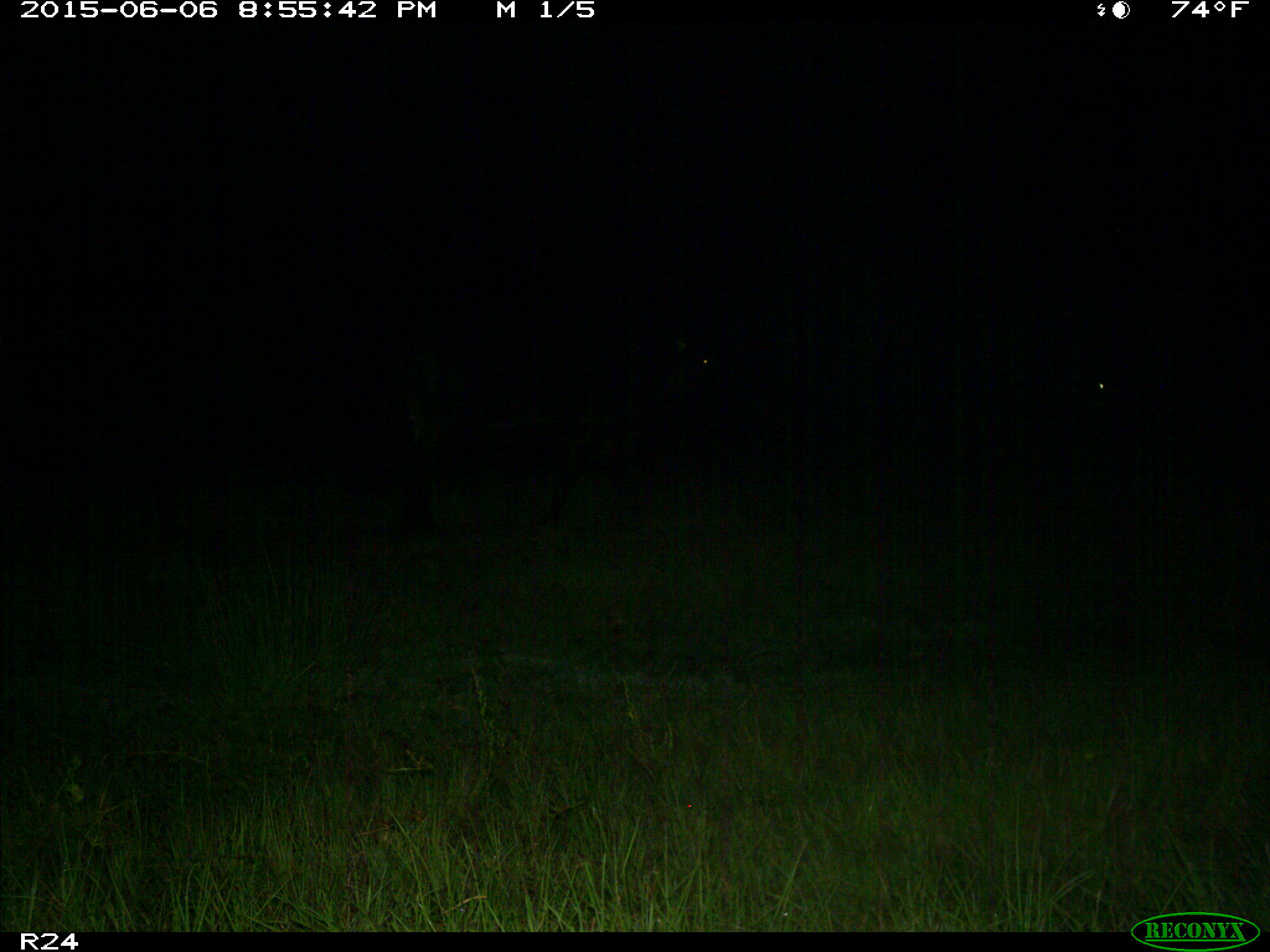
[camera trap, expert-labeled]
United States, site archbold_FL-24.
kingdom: Animalia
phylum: Chordata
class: Mammalia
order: Artiodactyla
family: Bovidae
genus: Bos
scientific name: Bos taurus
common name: domestic cow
Bos taurus (domestic cow).